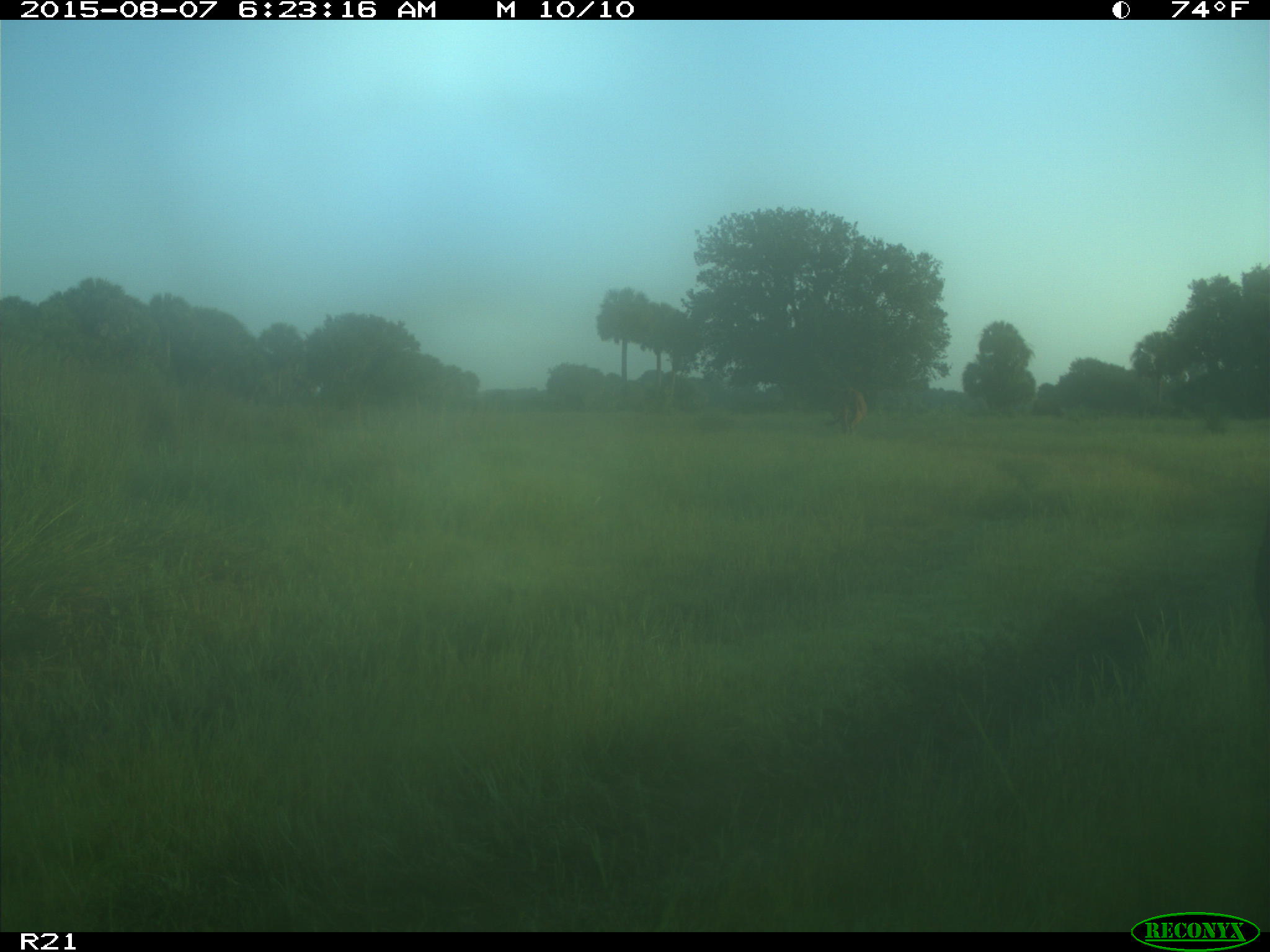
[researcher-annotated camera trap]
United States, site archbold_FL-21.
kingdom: Animalia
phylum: Chordata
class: Mammalia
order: Artiodactyla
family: Bovidae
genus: Bos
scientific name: Bos taurus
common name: domestic cow